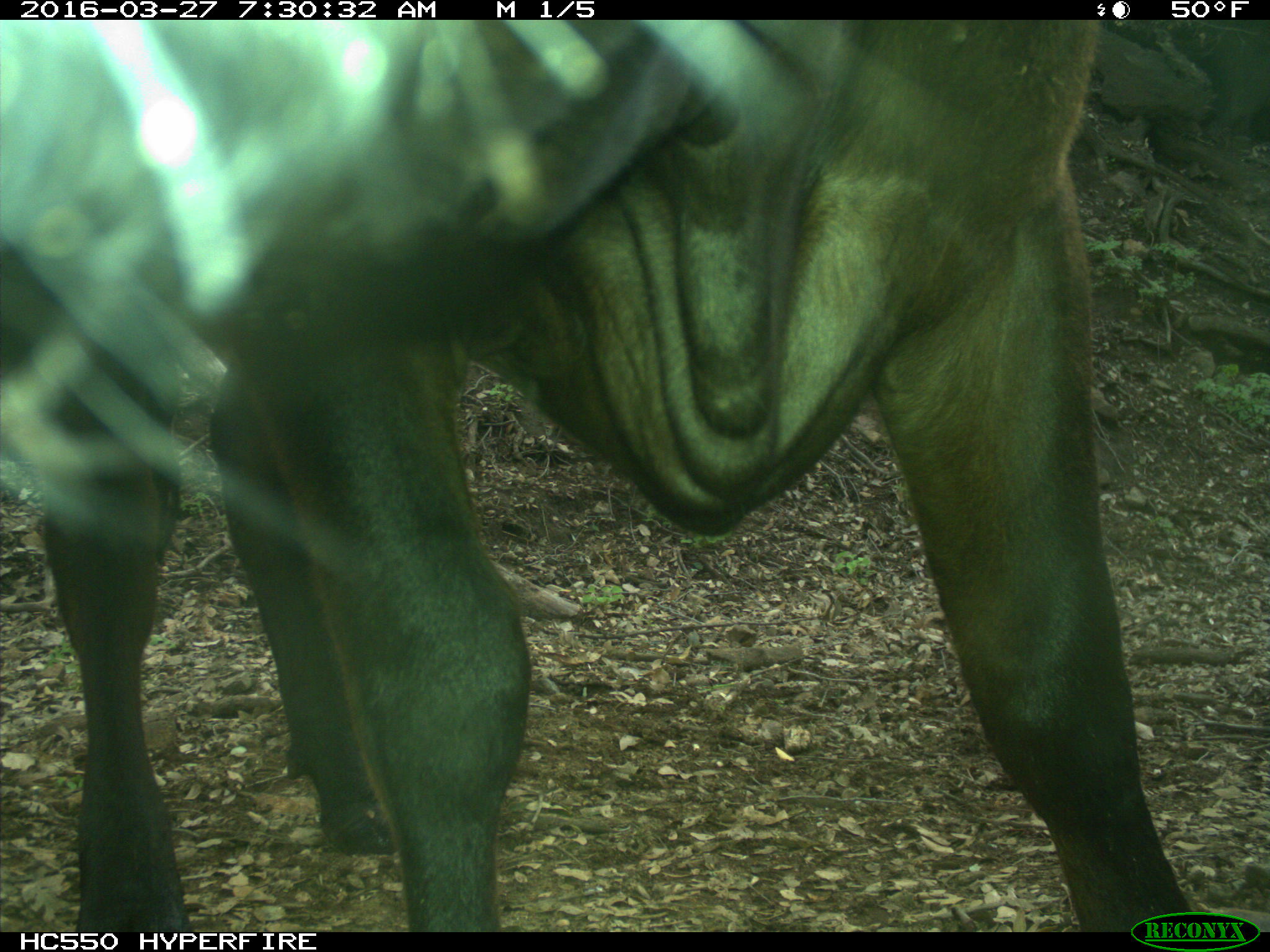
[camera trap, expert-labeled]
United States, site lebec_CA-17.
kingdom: Animalia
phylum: Chordata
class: Mammalia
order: Artiodactyla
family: Bovidae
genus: Bos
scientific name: Bos taurus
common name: domestic cow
Bos taurus (domestic cow).